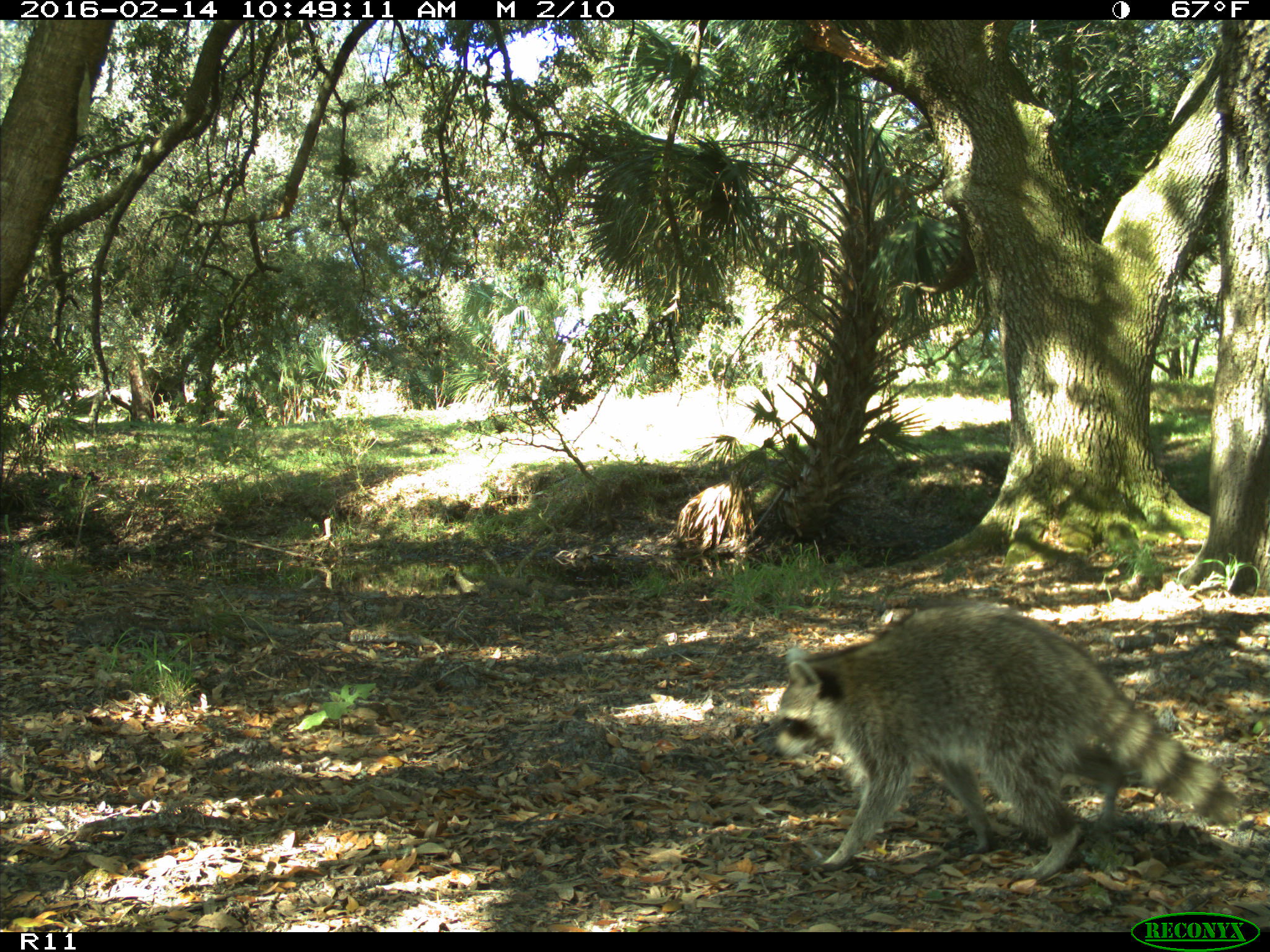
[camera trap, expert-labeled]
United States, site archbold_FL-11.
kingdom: Animalia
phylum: Chordata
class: Mammalia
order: Carnivora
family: Procyonidae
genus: Procyon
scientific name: Procyon lotor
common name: common raccoon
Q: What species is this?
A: Procyon lotor (common raccoon).